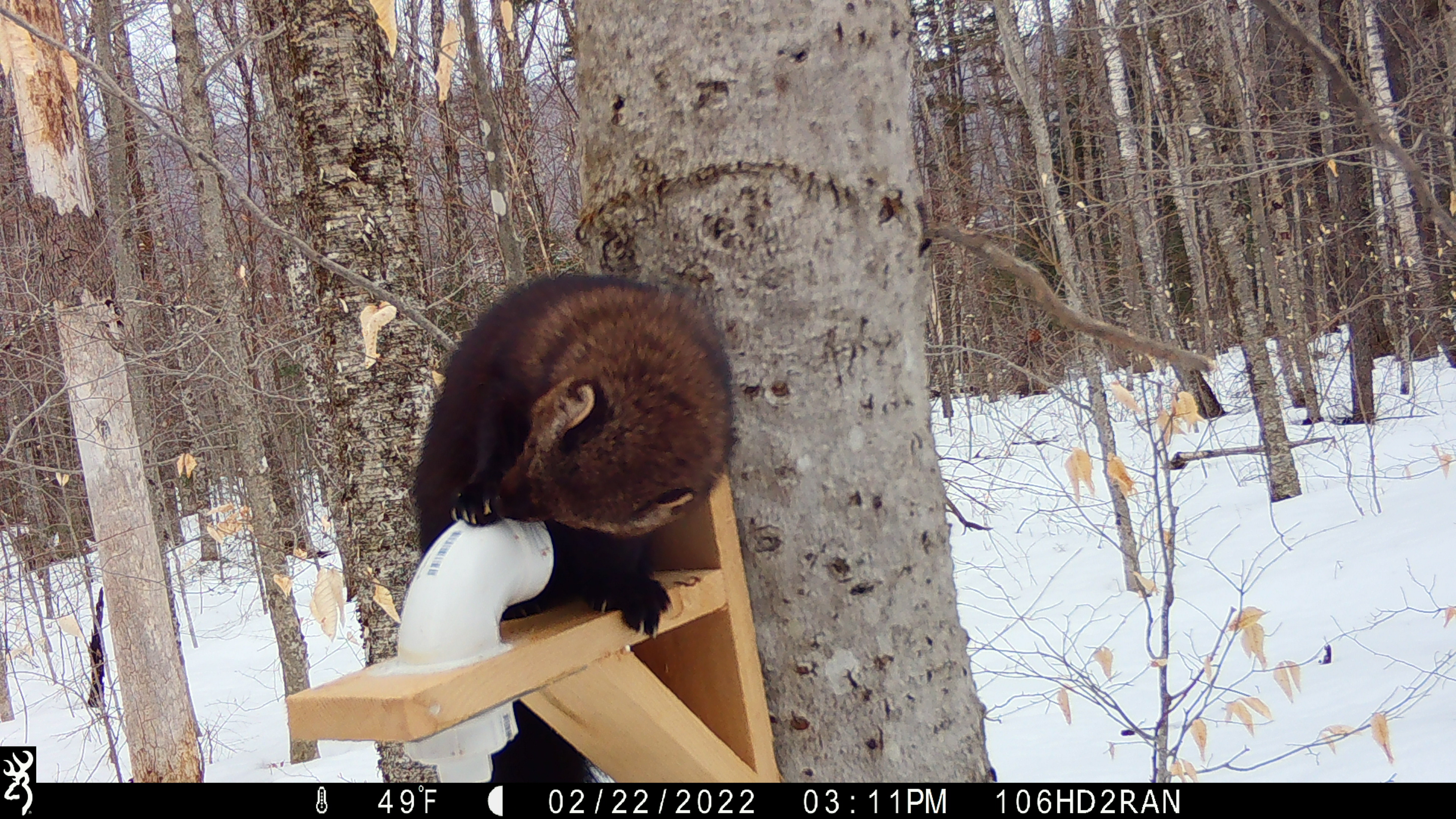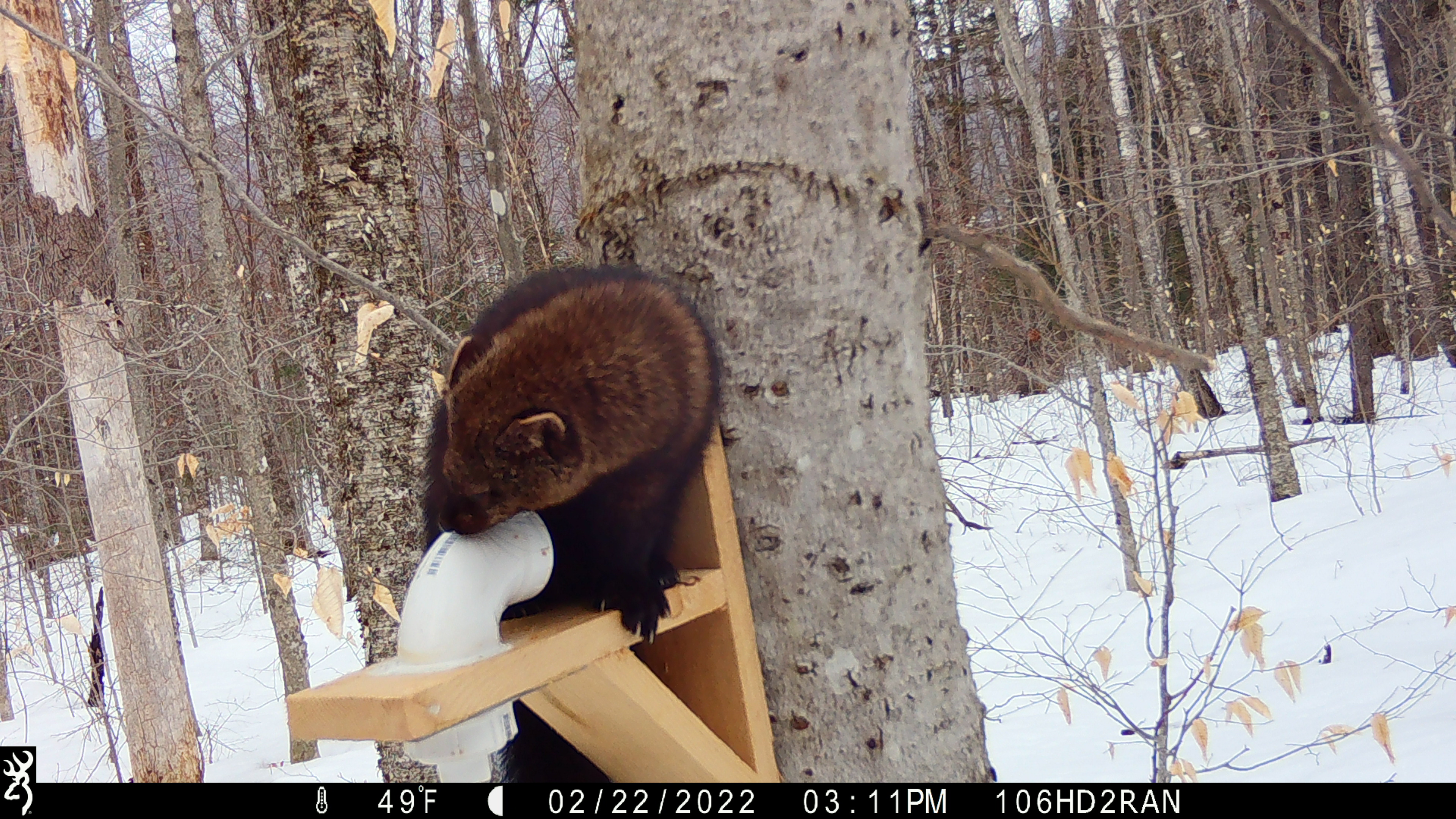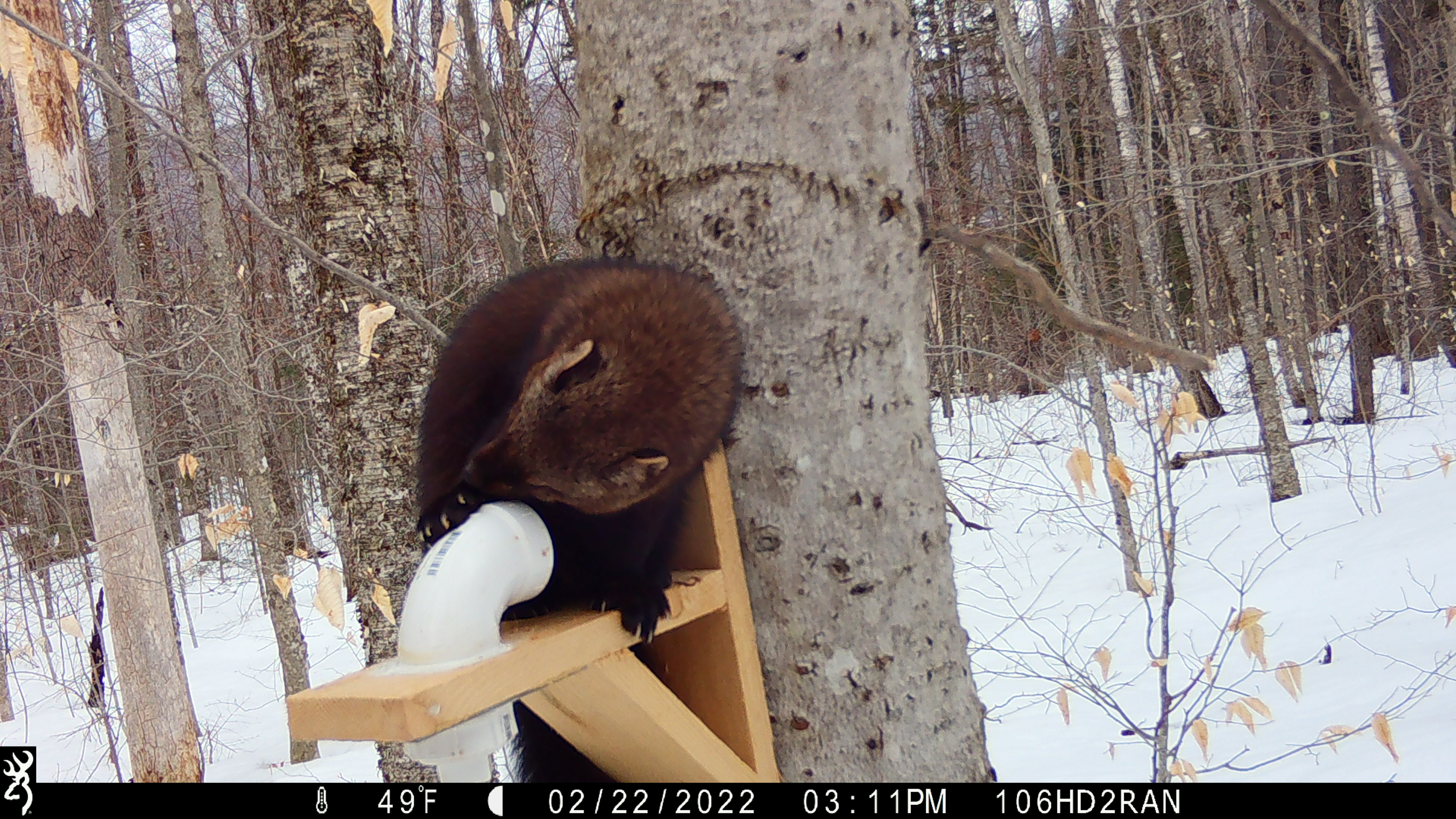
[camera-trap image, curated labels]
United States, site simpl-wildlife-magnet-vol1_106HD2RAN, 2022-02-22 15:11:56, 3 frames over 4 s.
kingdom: Animalia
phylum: Chordata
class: Mammalia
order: Carnivora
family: Mustelidae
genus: Pekania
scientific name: Pekania pennanti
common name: fisher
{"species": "fisher (Pekania pennanti)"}